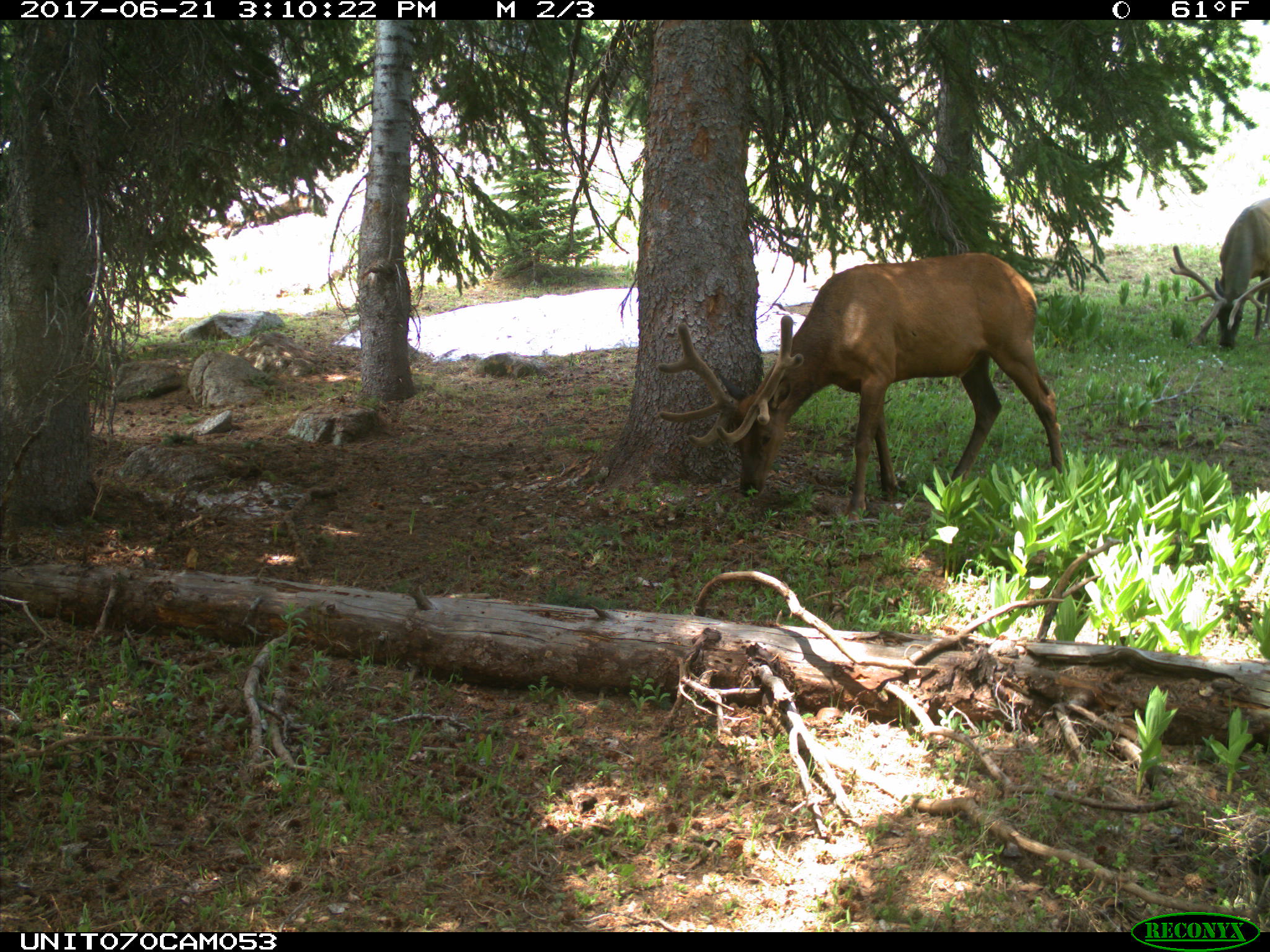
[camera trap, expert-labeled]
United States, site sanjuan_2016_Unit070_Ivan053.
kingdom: Animalia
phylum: Chordata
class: Mammalia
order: Artiodactyla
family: Cervidae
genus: Cervus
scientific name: Cervus elaphus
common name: red deer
Cervus elaphus (red deer).